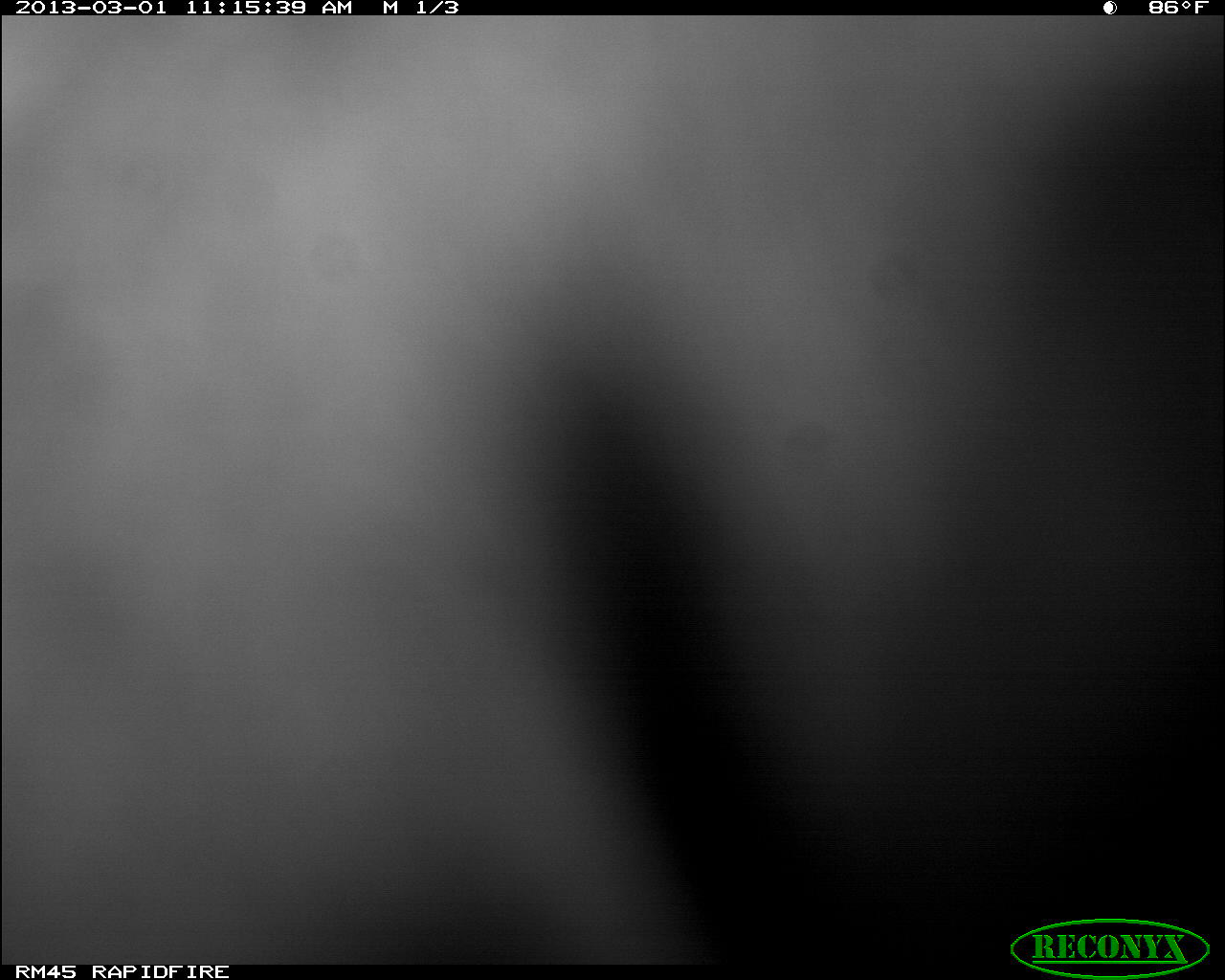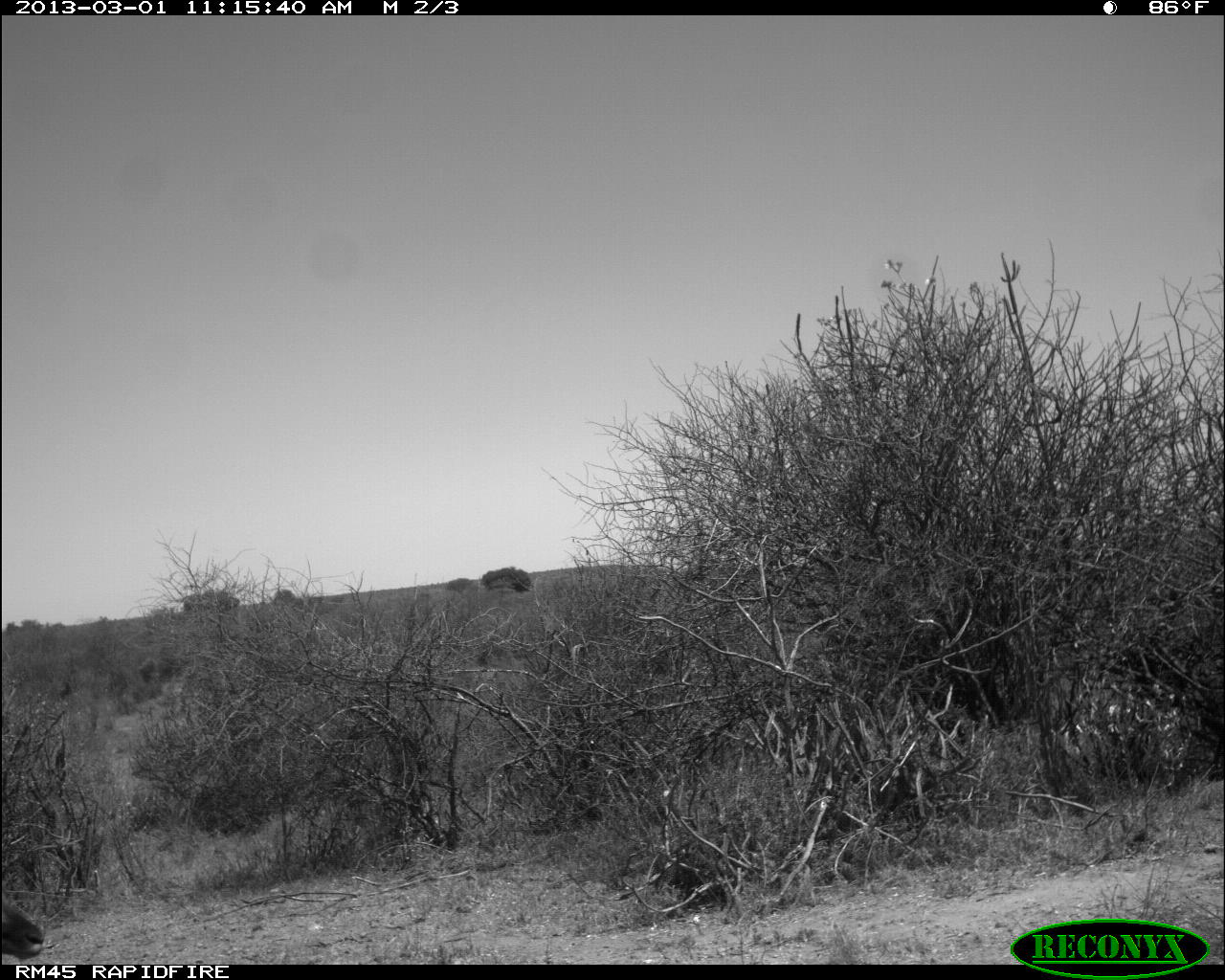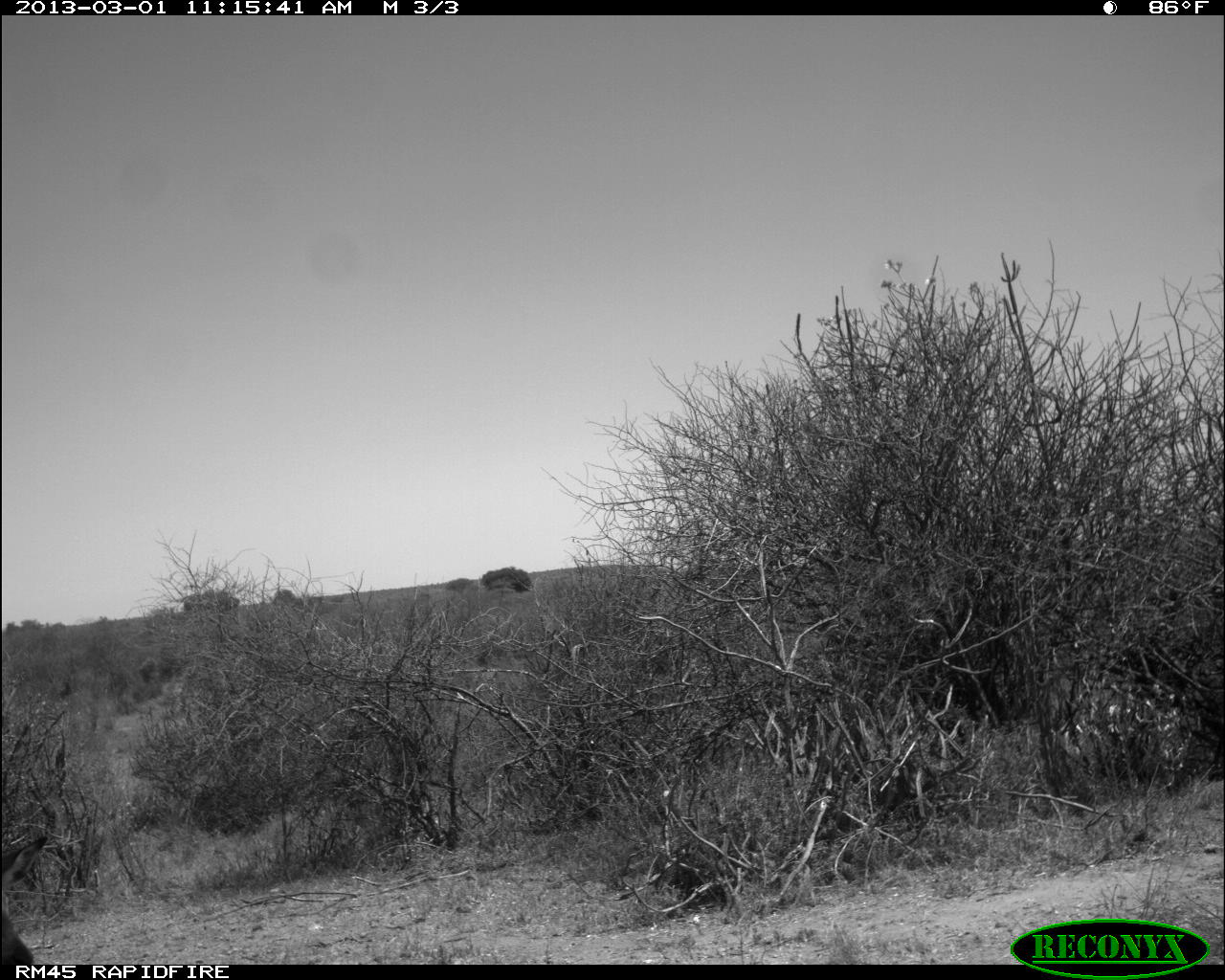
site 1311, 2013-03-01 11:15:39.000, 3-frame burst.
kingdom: Animalia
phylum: Chordata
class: Mammalia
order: Artiodactyla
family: Bovidae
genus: Aepyceros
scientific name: Aepyceros melampus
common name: impala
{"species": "Aepyceros melampus (impala)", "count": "1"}